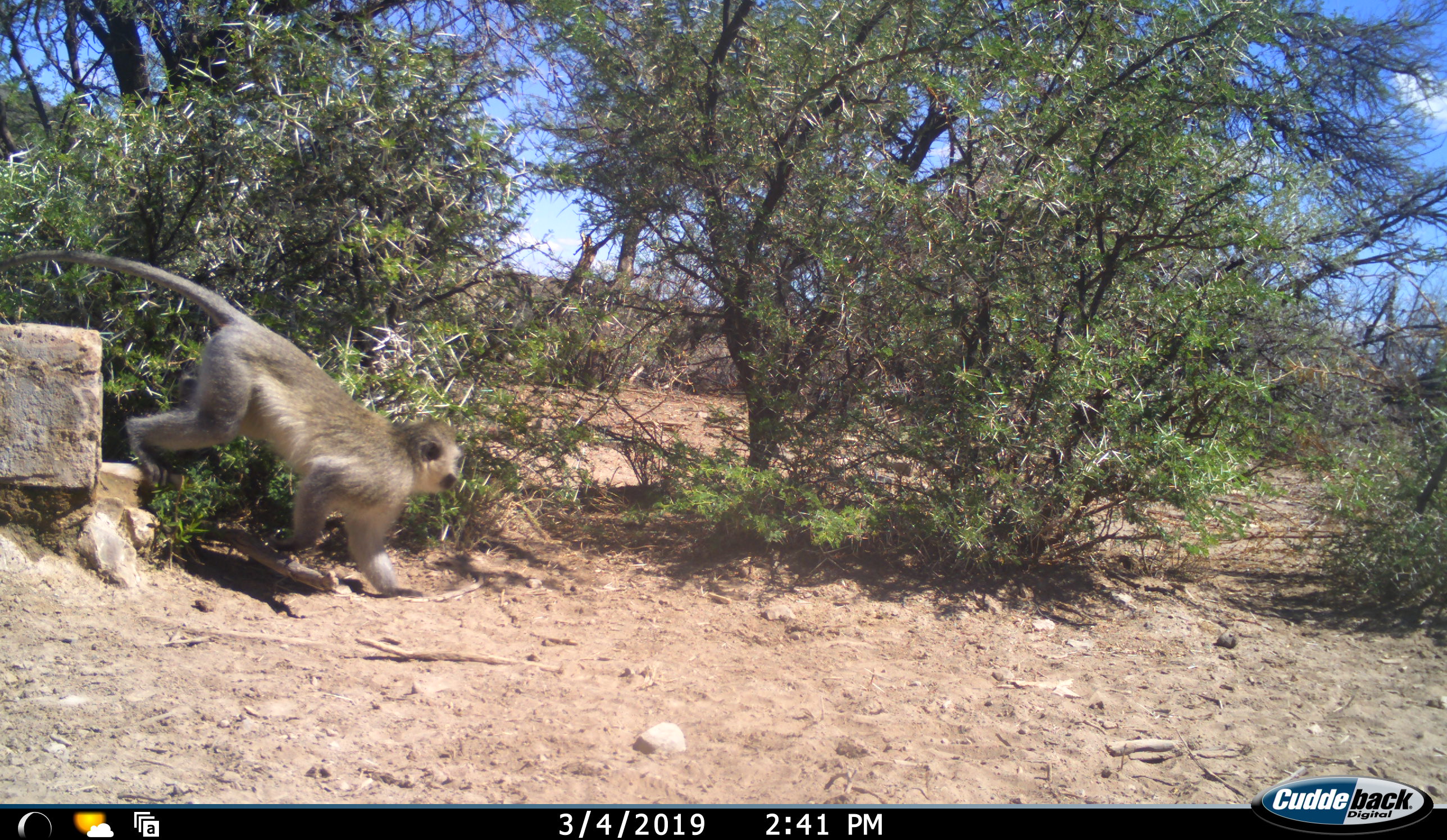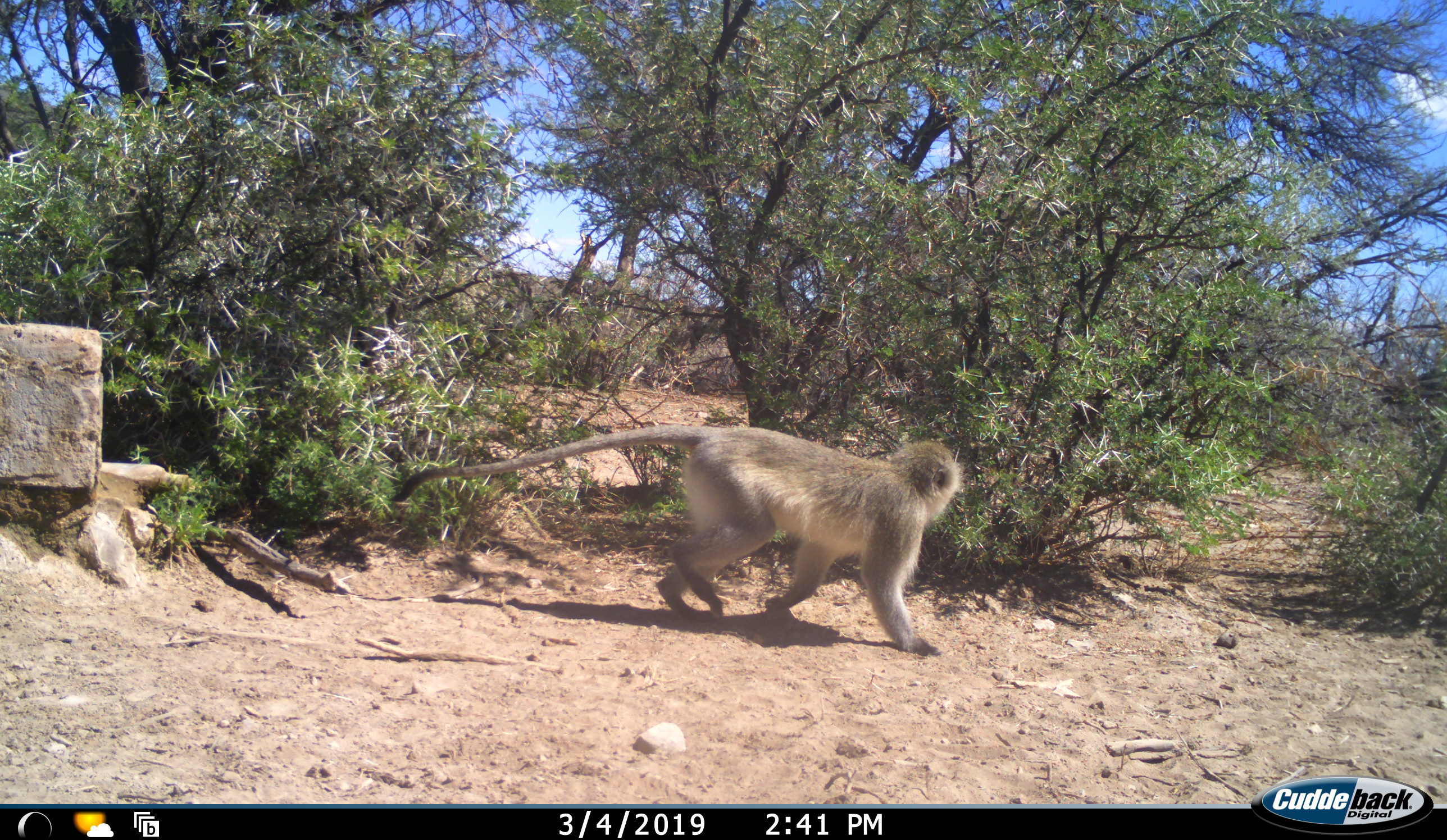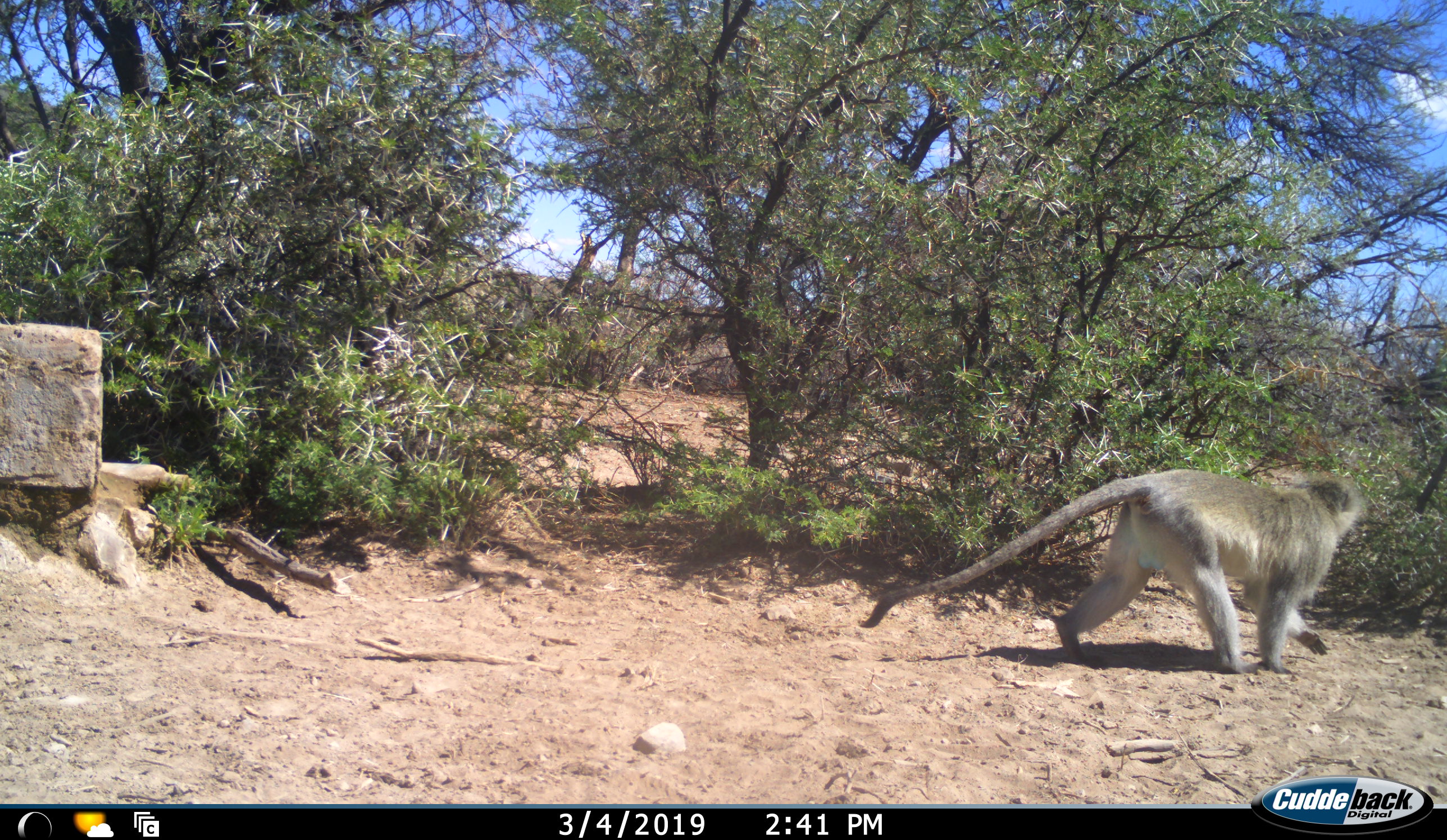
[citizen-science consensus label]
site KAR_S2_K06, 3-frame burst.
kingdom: Animalia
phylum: Chordata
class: Mammalia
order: Primates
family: Cercopithecidae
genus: Chlorocebus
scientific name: Chlorocebus pygerythrus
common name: vervet monkey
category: monkeyvervet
Monkeyvervet (vervet monkey) (Chlorocebus pygerythrus), count 1. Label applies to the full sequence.